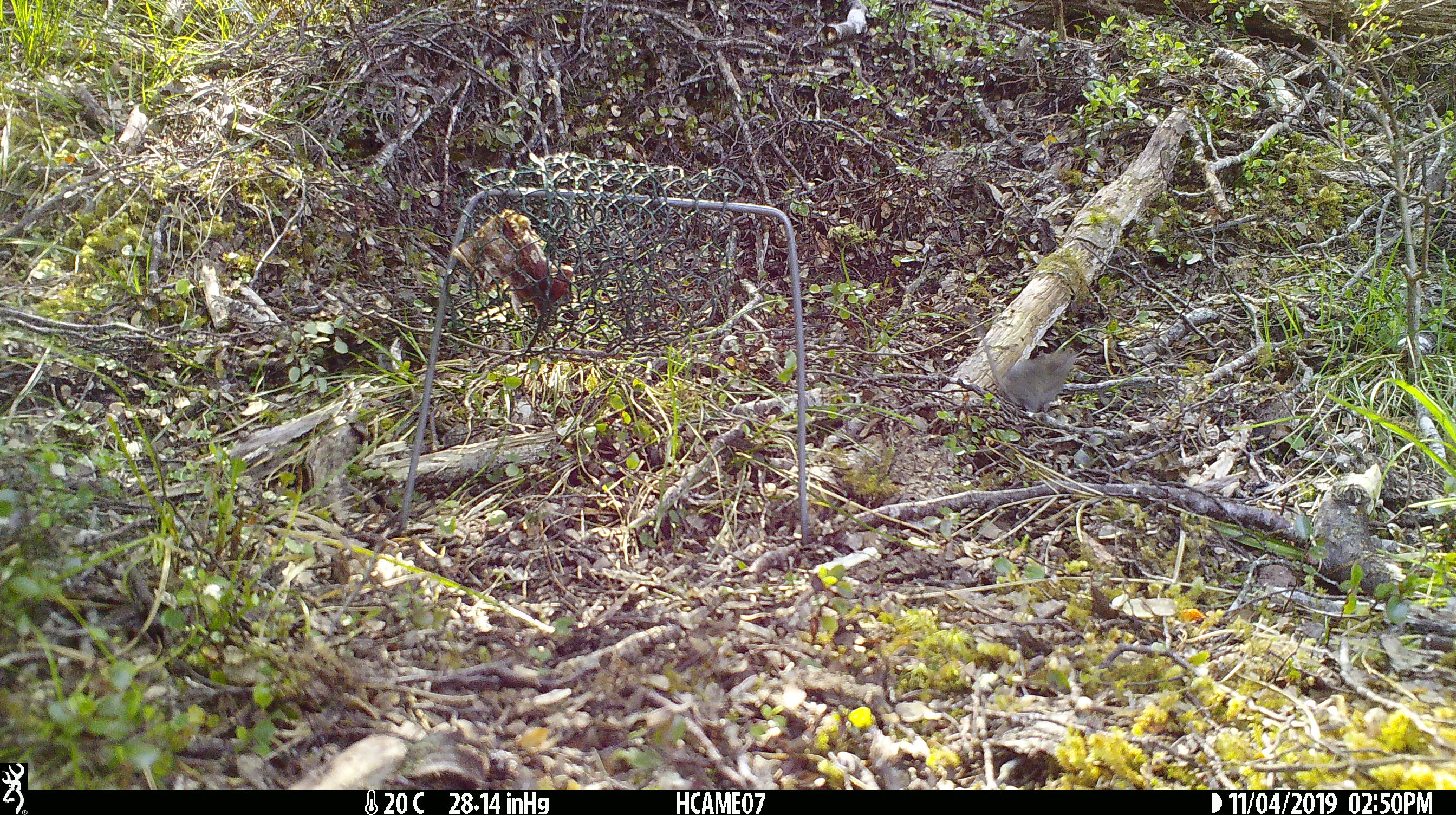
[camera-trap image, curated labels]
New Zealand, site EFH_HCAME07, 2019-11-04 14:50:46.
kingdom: Animalia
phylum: Chordata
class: Mammalia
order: Rodentia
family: Muridae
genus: Mus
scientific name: Mus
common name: mouse